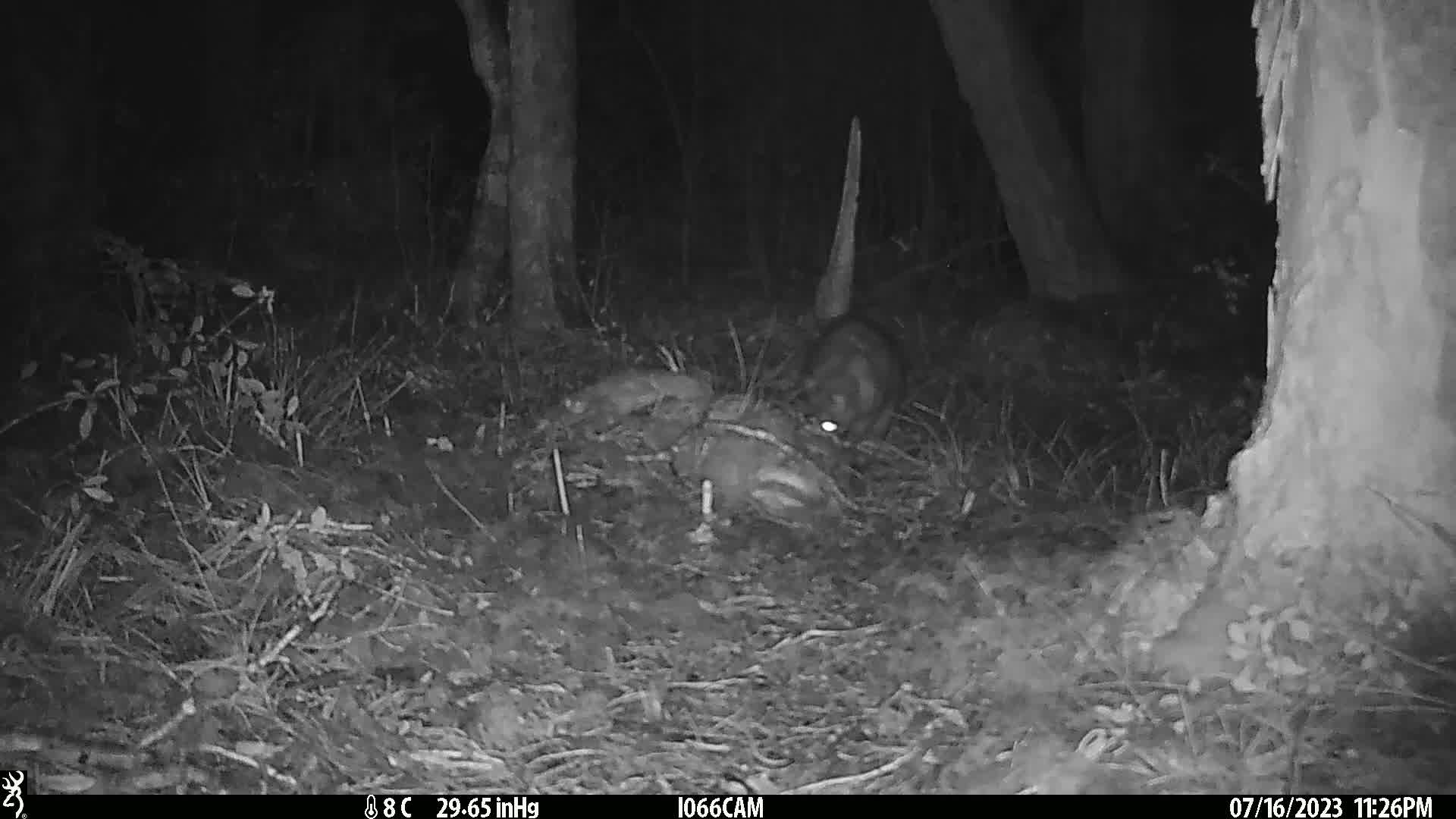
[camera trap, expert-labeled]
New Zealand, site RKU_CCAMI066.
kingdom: Animalia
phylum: Chordata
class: Mammalia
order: Diprotodontia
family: Phalangeridae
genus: Trichosurus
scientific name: Trichosurus vulpecula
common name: common brushtail possum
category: possum